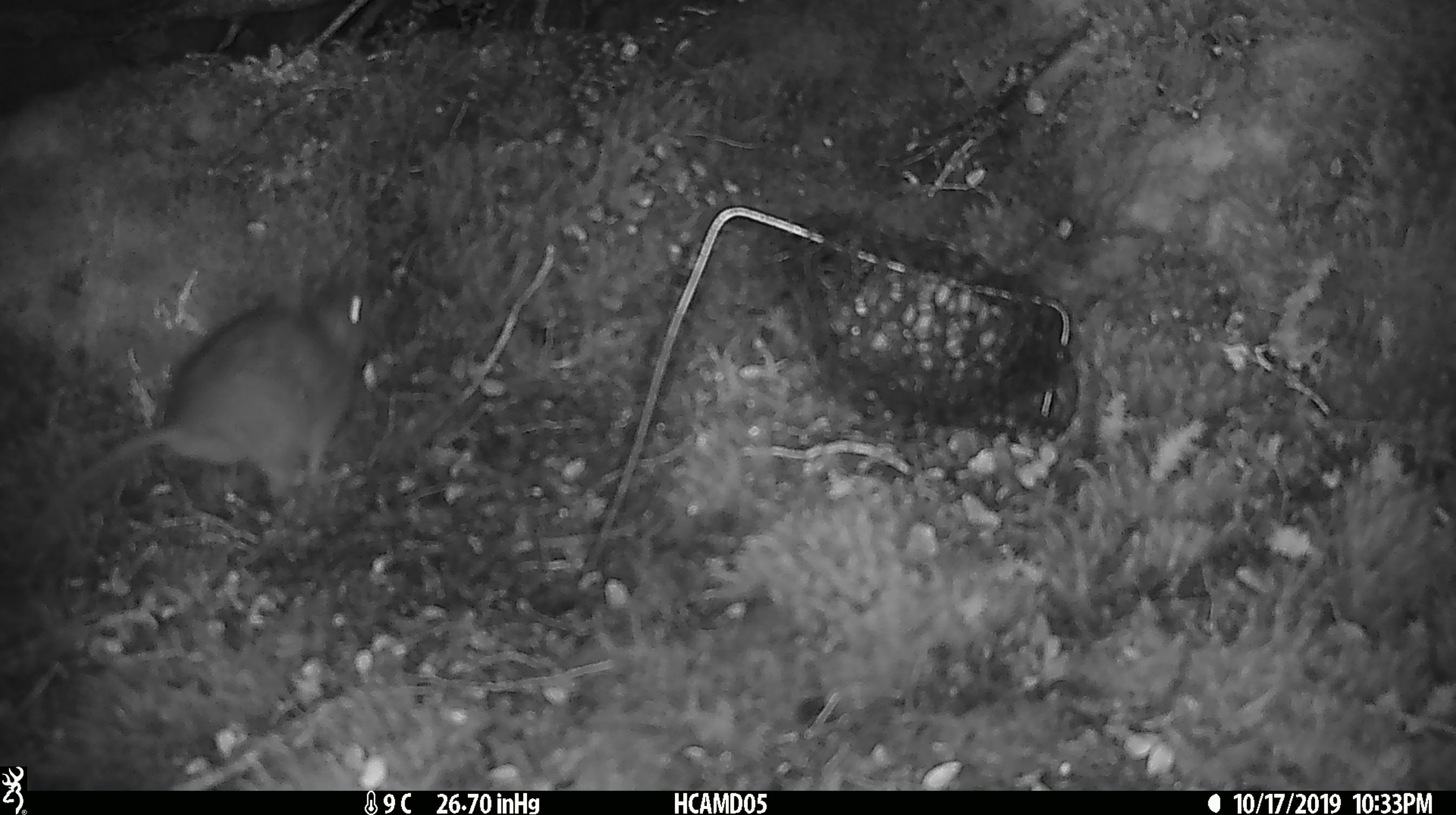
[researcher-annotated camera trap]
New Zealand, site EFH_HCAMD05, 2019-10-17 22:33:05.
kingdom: Animalia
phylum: Chordata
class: Mammalia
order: Rodentia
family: Muridae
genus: Rattus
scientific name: Rattus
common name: rat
Rat (Rattus).